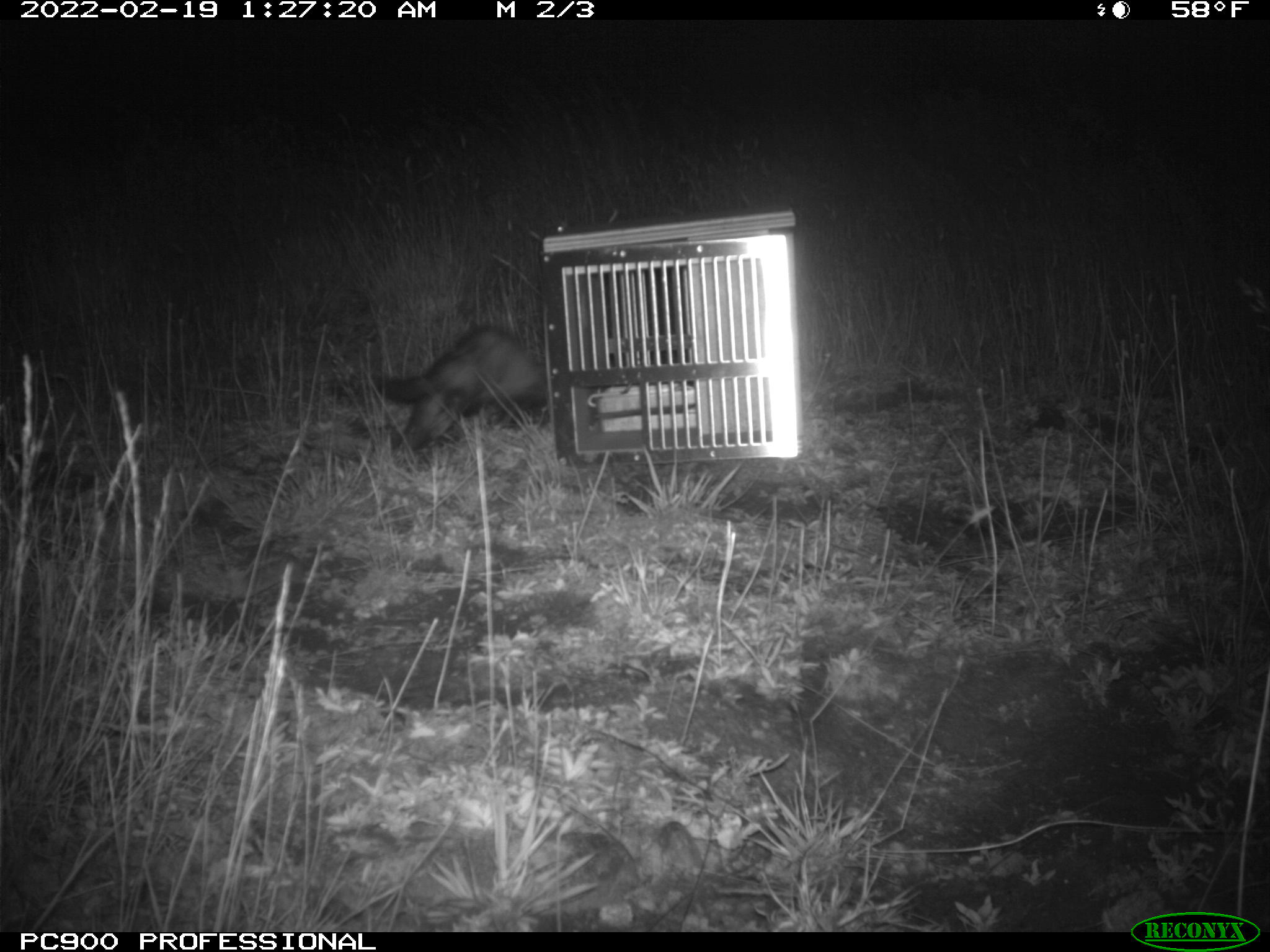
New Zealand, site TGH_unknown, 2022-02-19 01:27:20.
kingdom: Animalia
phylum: Chordata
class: Mammalia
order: Carnivora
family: Mustelidae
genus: Mustela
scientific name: Mustela furo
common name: ferret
Ferret (Mustela furo).